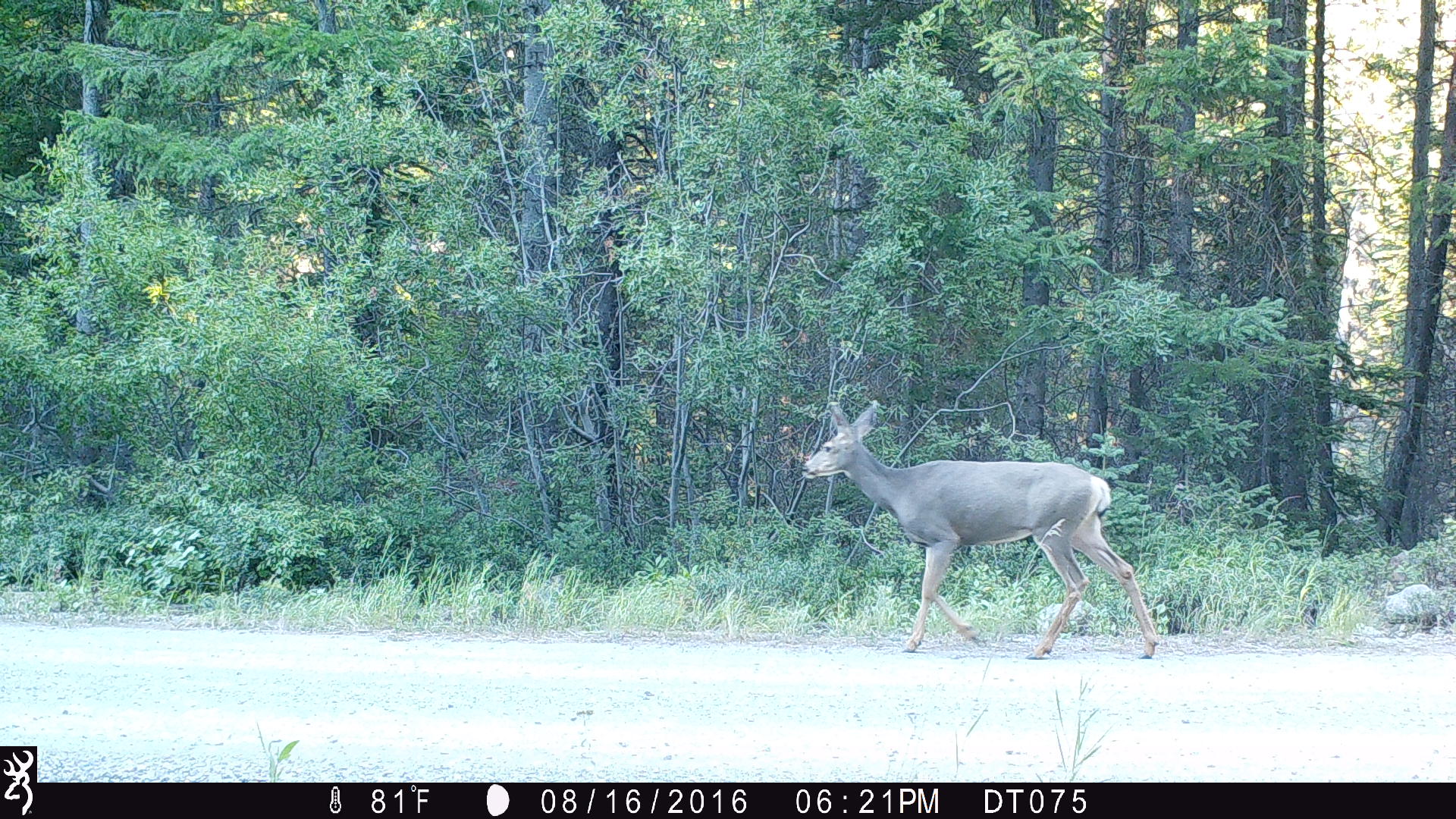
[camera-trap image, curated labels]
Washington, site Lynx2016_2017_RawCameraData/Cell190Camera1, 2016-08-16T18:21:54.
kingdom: Animalia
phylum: Chordata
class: Mammalia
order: Artiodactyla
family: Cervidae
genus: Odocoileus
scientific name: Odocoileus hemionus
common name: mule deer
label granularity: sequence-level